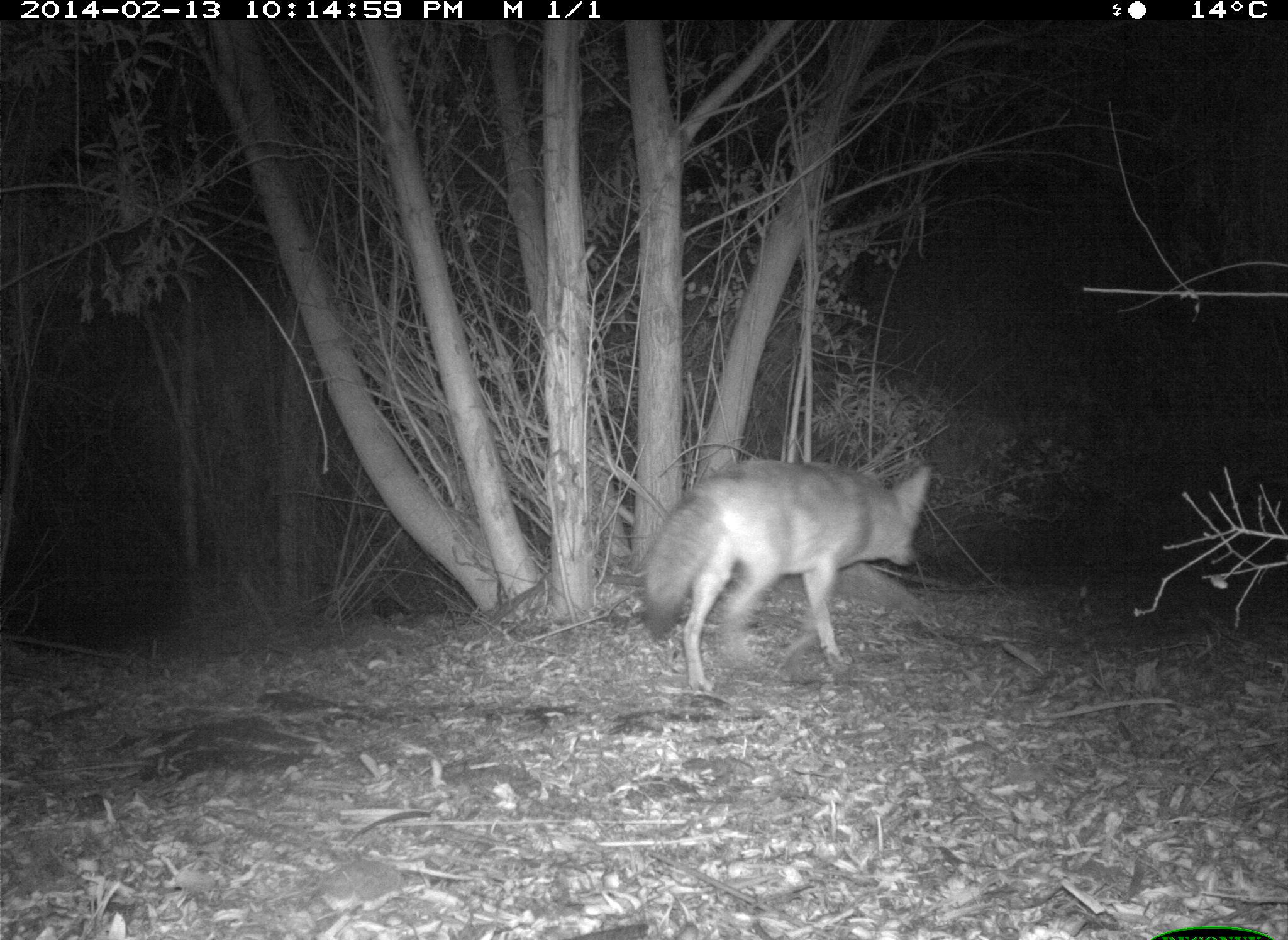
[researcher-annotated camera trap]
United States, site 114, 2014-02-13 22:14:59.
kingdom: Animalia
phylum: Chordata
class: Mammalia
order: Carnivora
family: Canidae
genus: Canis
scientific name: Canis latrans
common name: coyote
Coyote (Canis latrans).